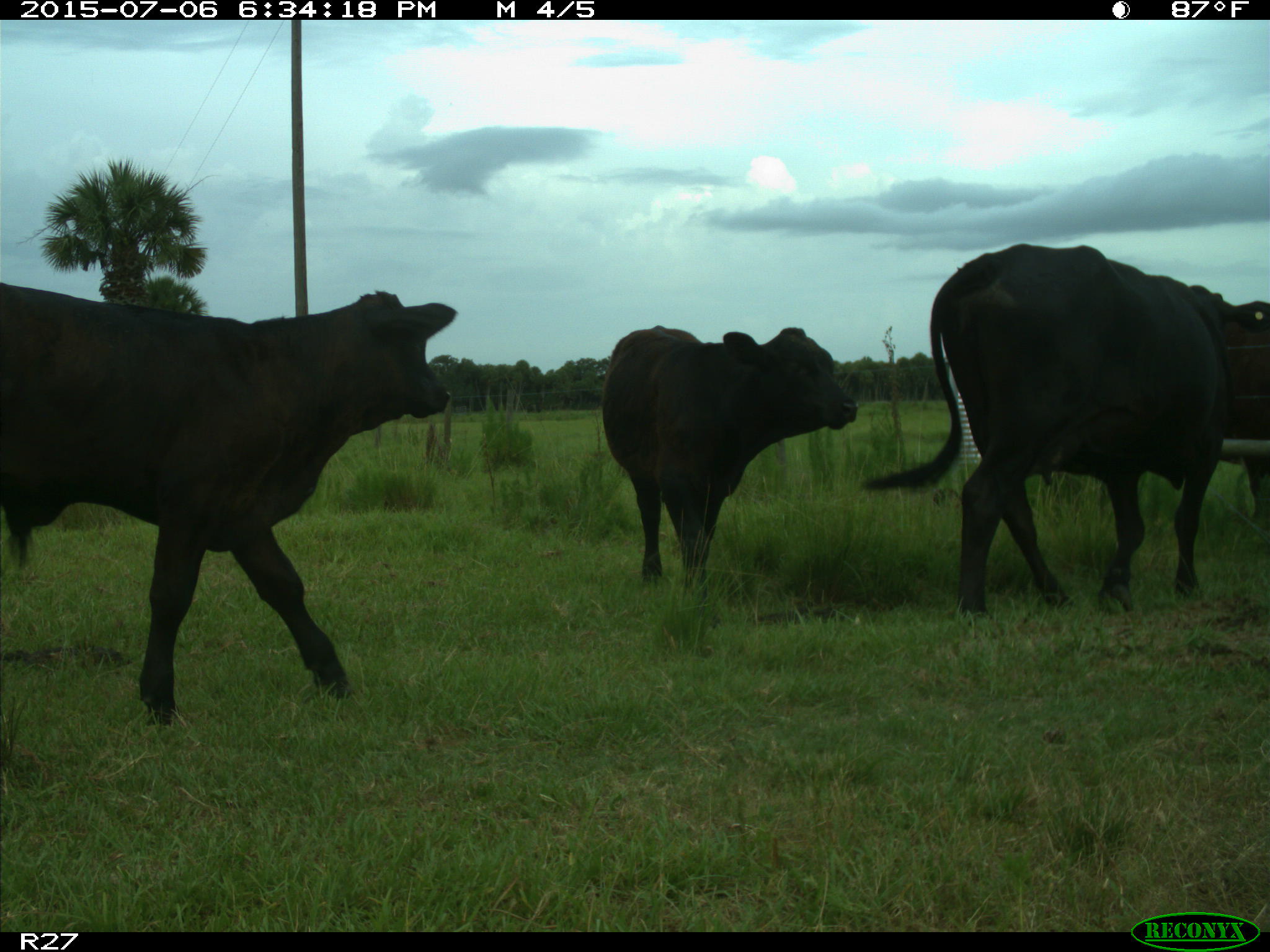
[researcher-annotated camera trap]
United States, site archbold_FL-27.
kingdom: Animalia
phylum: Chordata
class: Mammalia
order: Artiodactyla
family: Bovidae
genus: Bos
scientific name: Bos taurus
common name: domestic cow